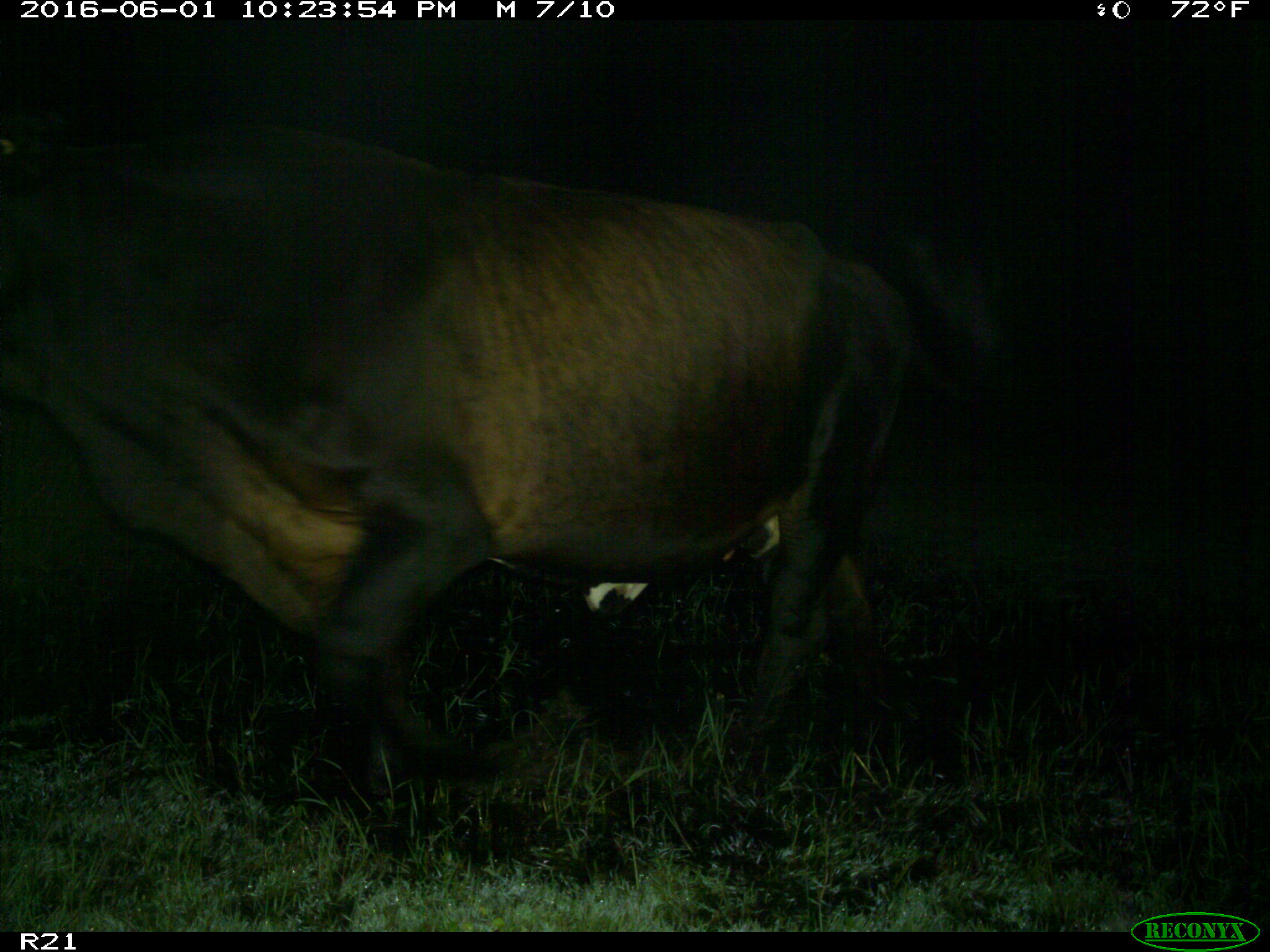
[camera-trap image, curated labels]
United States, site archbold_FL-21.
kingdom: Animalia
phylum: Chordata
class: Mammalia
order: Artiodactyla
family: Bovidae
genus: Bos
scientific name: Bos taurus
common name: domestic cow